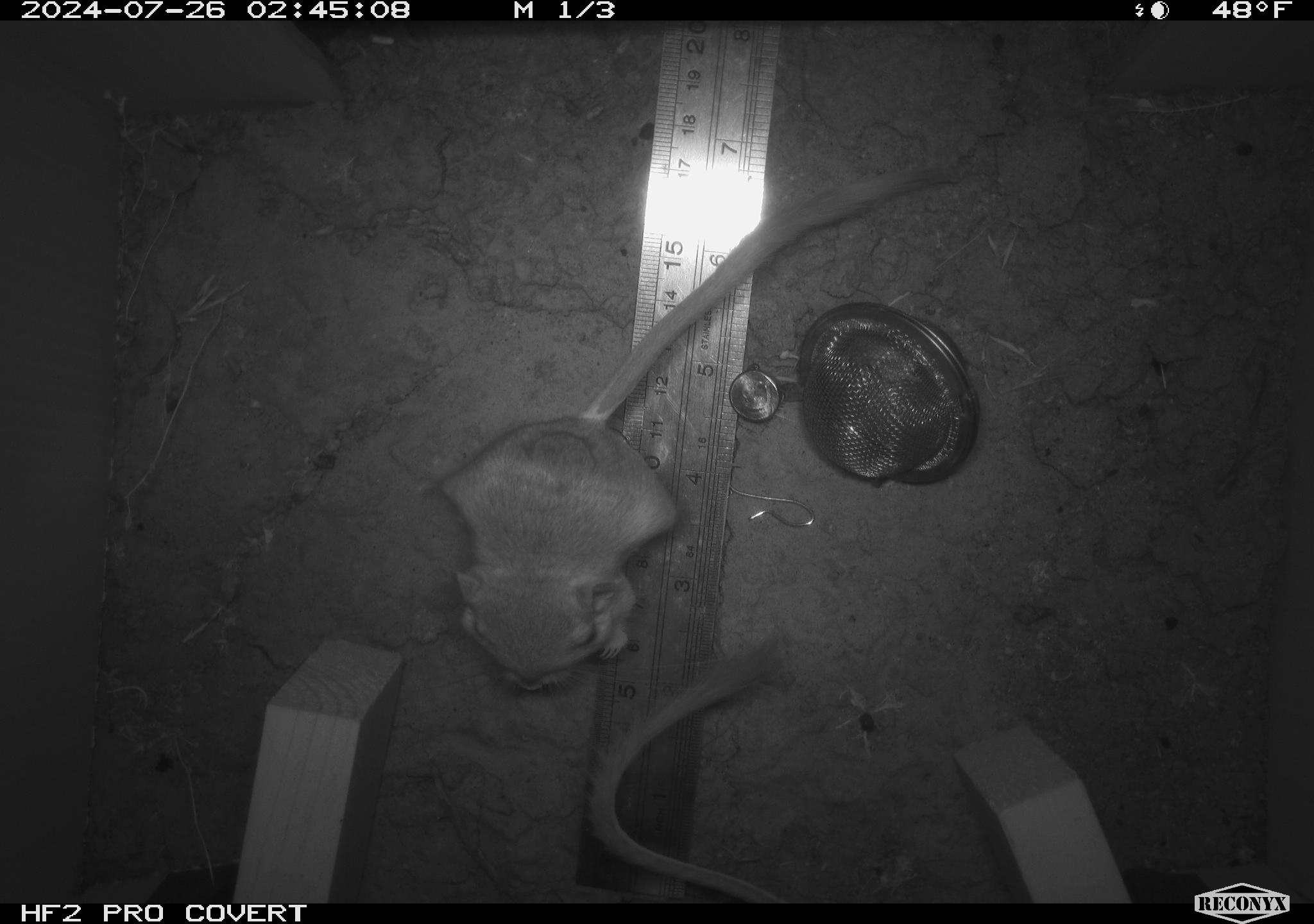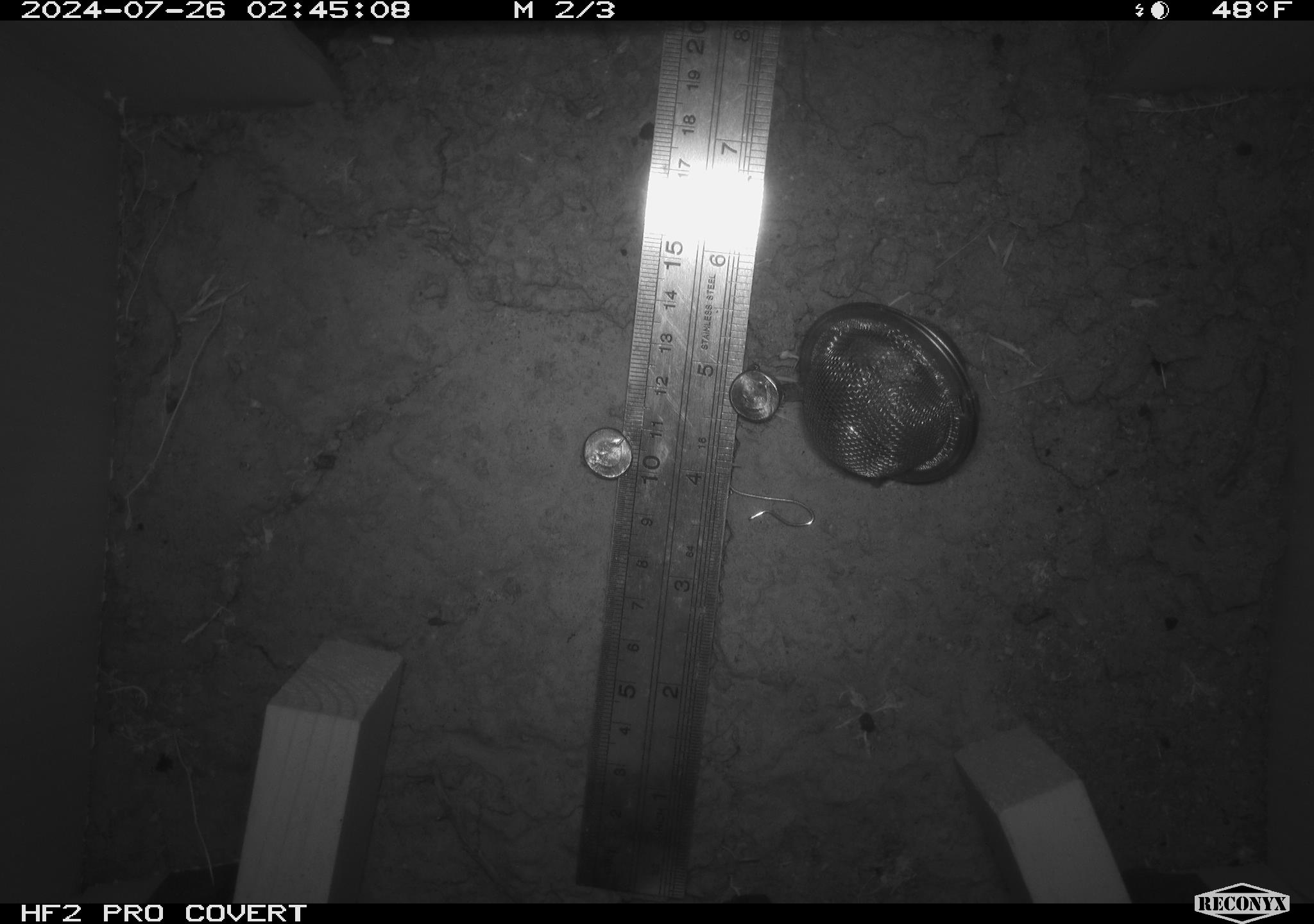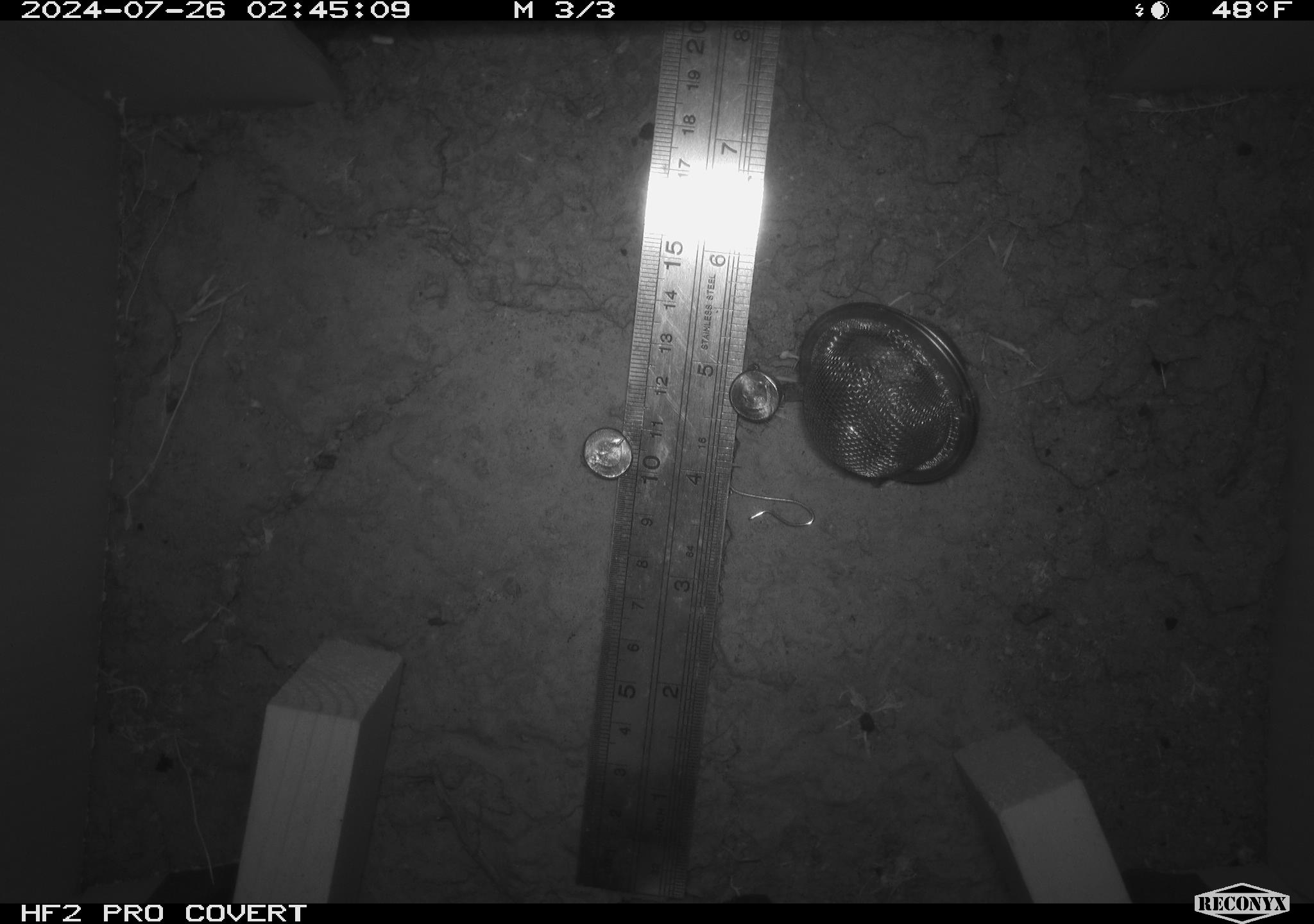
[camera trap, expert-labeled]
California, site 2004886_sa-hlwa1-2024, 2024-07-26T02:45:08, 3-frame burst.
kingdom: Animalia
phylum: Chordata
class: Mammalia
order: Rodentia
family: Heteromyidae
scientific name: Heteromyidae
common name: kangaroo rats and pocket mice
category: heteromyidae family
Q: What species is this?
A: Heteromyidae family (kangaroo rats and pocket mice) (Heteromyidae).